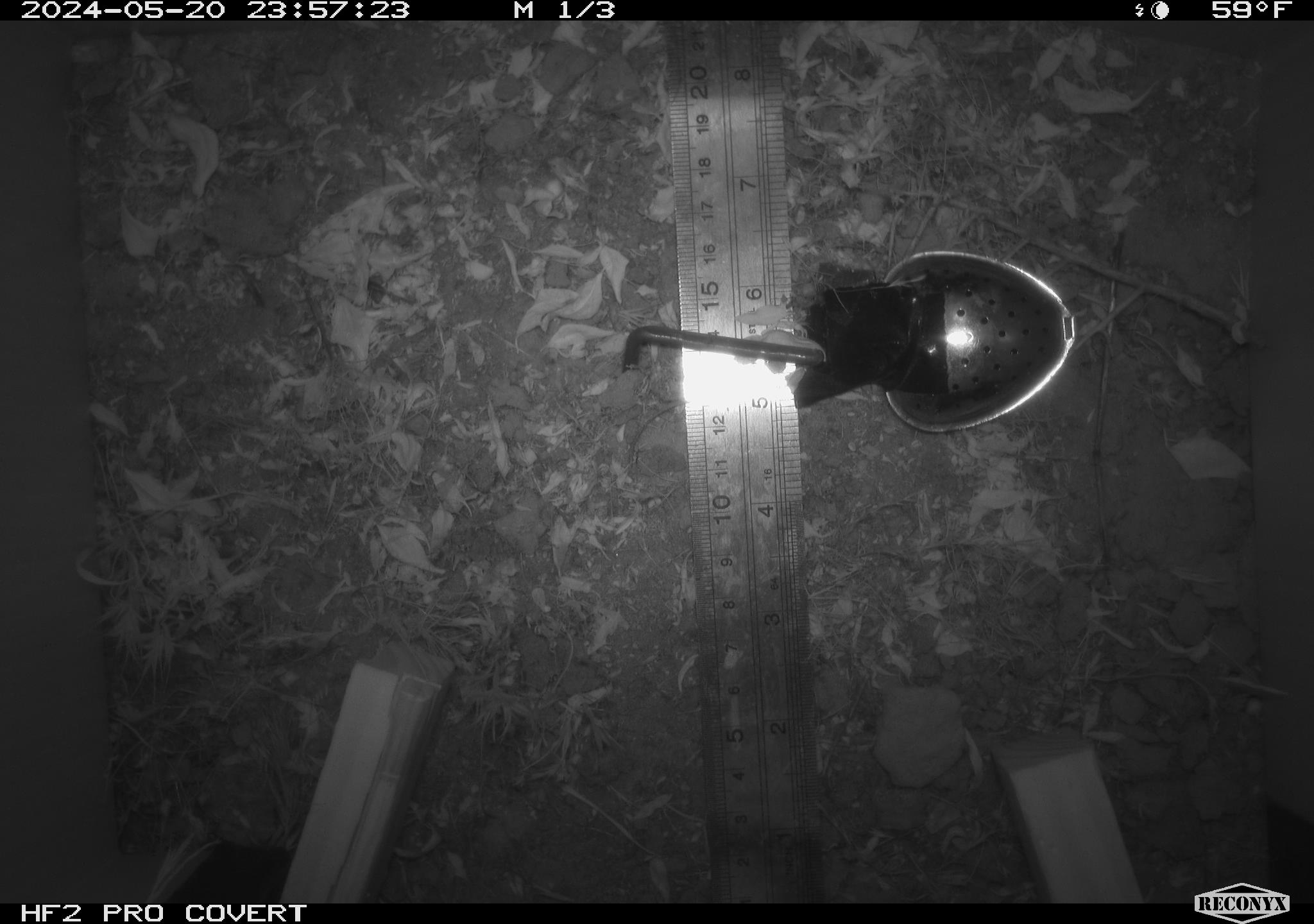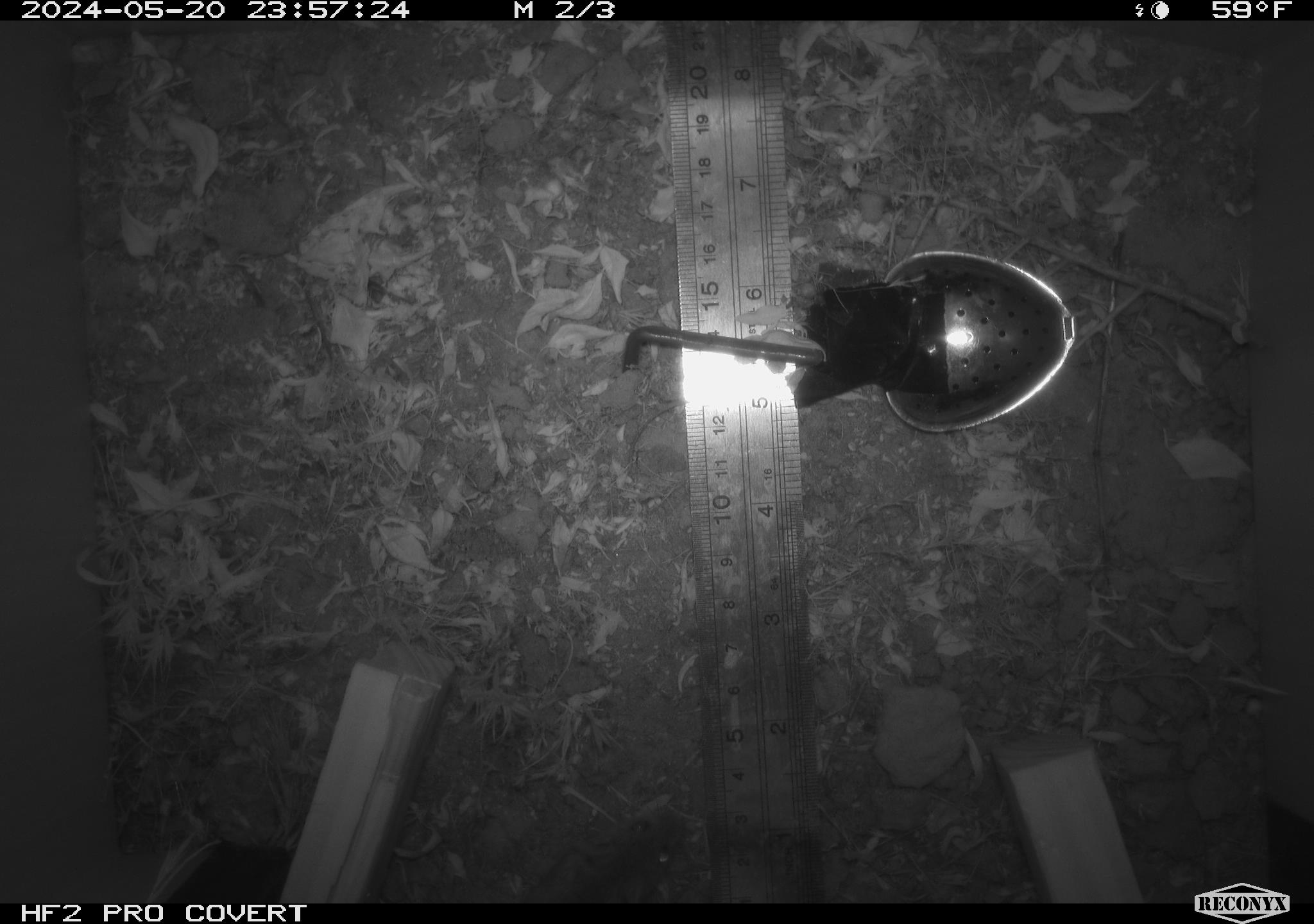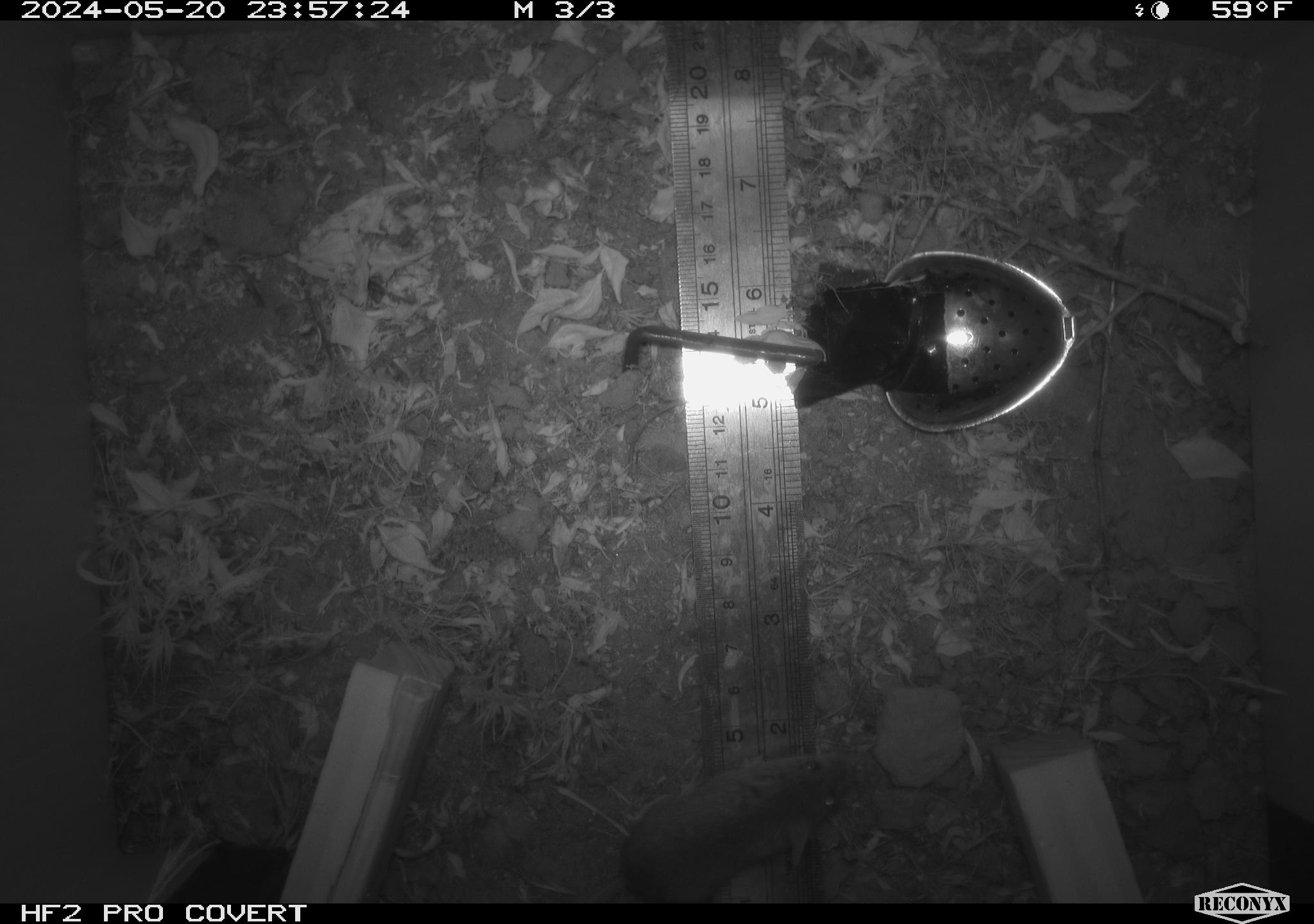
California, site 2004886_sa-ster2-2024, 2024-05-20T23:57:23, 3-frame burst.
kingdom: Animalia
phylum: Chordata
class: Mammalia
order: Rodentia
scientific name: Rodentia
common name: mouse species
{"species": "mouse species (Rodentia)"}